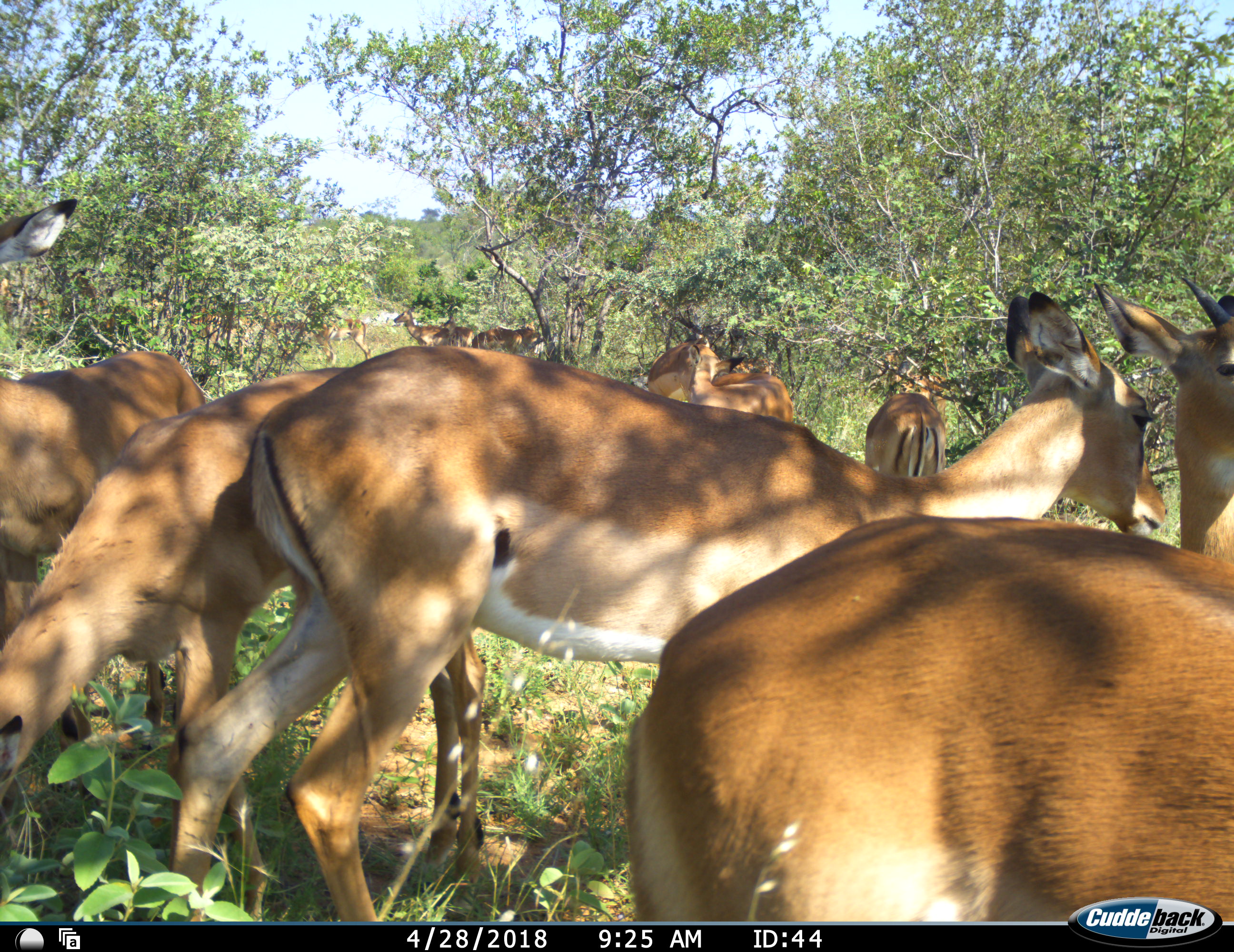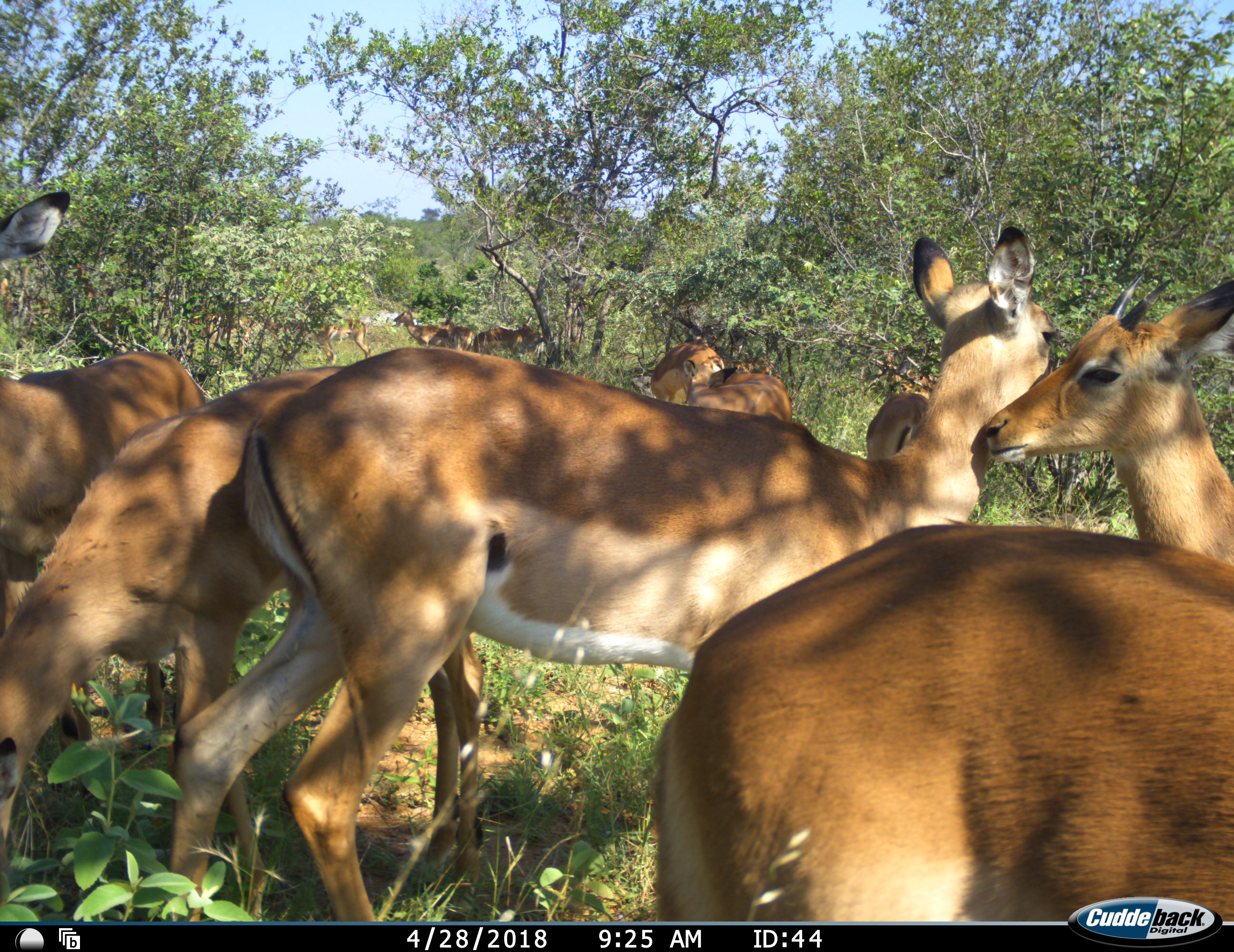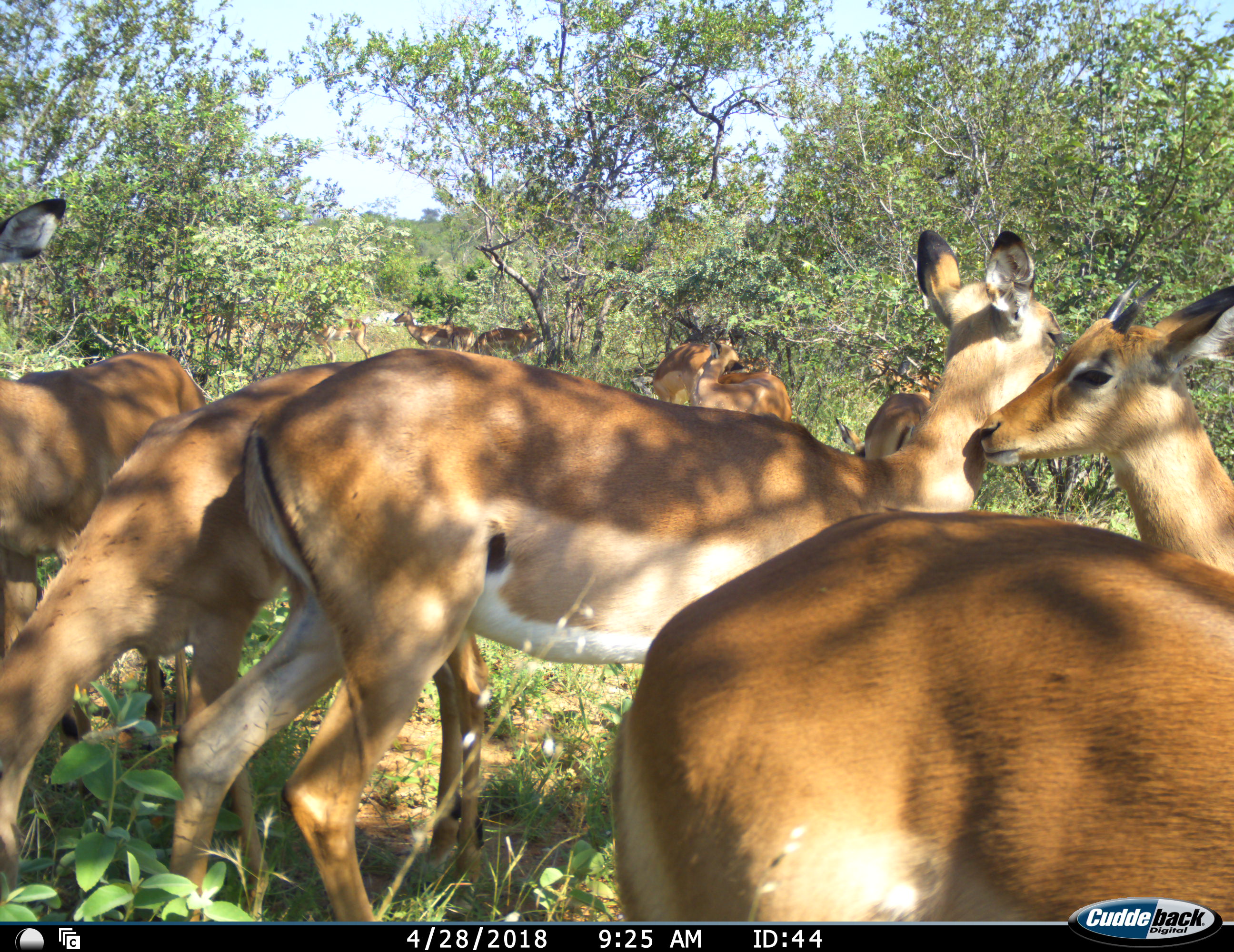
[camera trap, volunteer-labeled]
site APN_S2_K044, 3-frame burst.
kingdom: Animalia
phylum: Chordata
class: Mammalia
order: Artiodactyla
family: Bovidae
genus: Aepyceros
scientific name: Aepyceros melampus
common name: impala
Impala (Aepyceros melampus), count 11-50. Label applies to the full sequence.